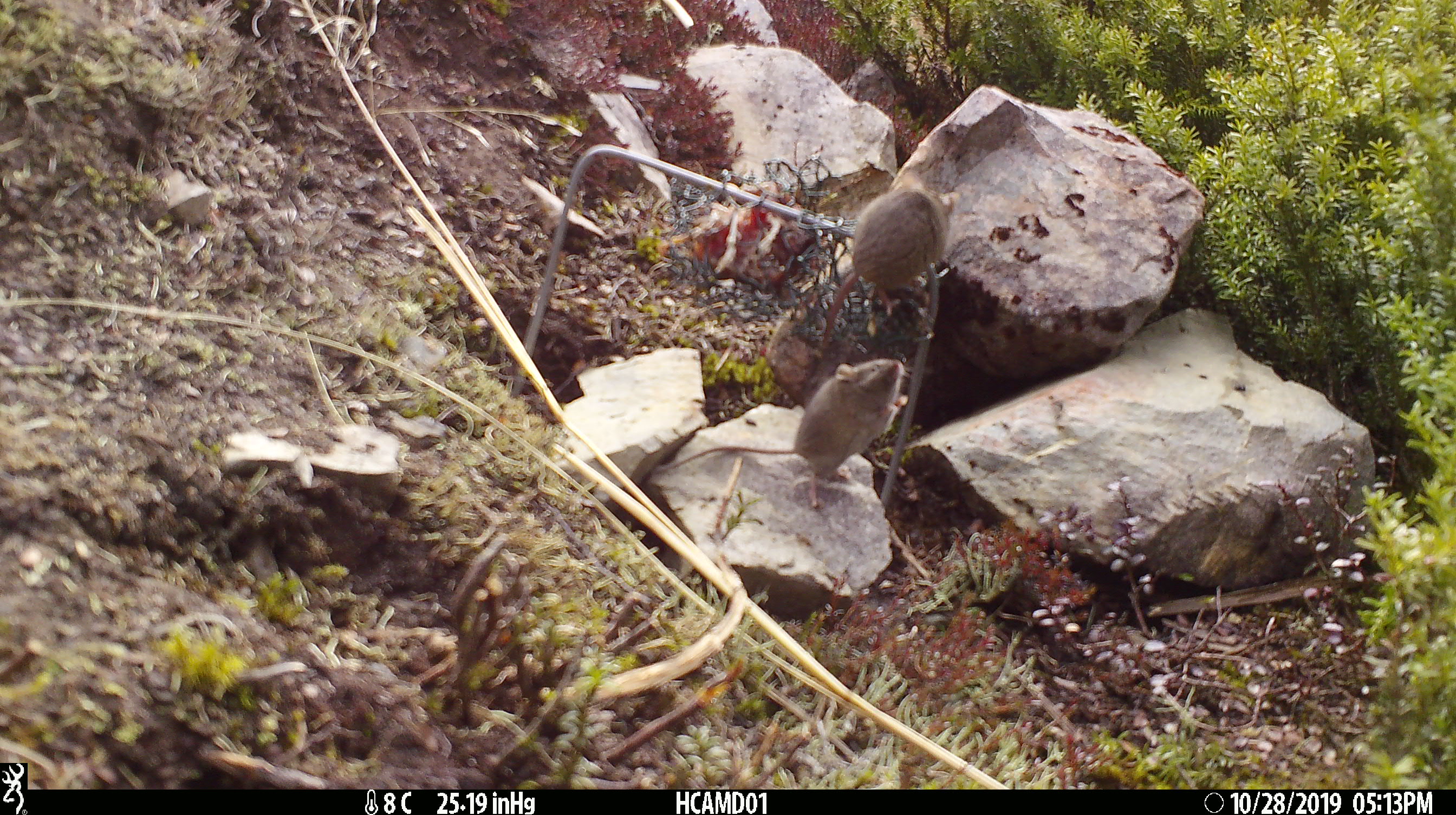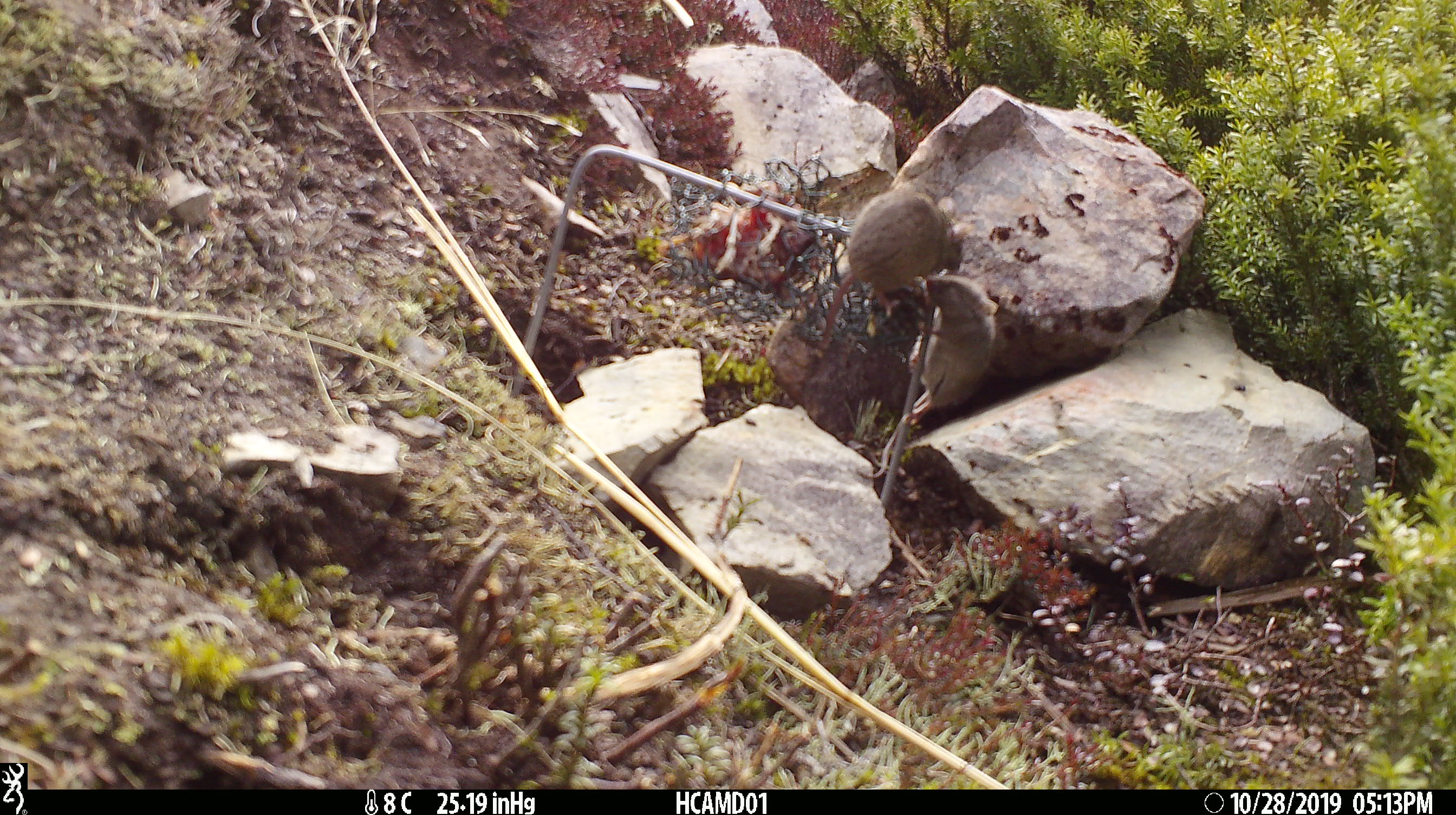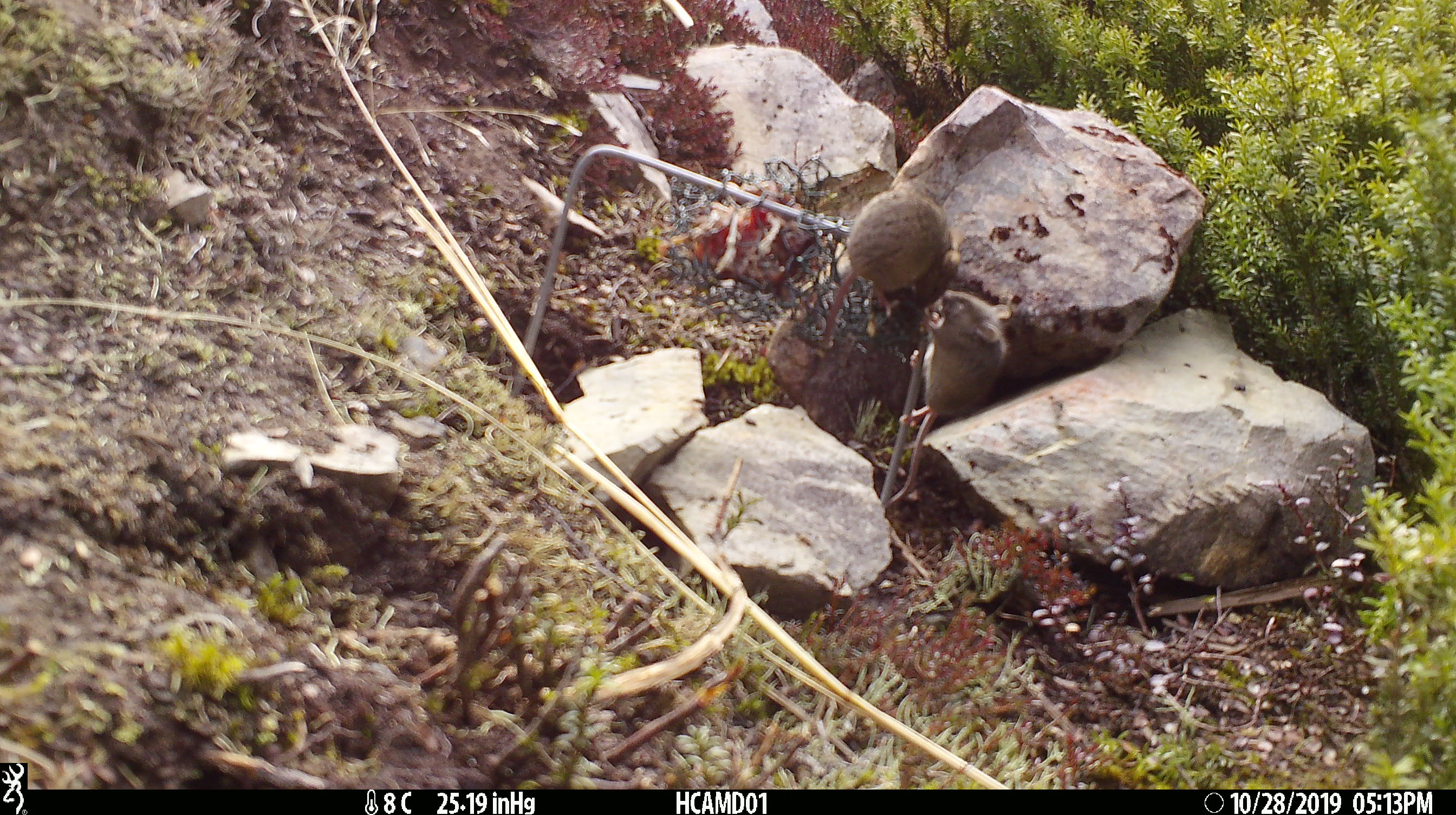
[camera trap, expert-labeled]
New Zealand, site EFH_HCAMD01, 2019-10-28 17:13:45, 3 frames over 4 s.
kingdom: Animalia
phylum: Chordata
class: Mammalia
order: Rodentia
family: Muridae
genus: Mus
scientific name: Mus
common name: mouse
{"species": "mouse (Mus)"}